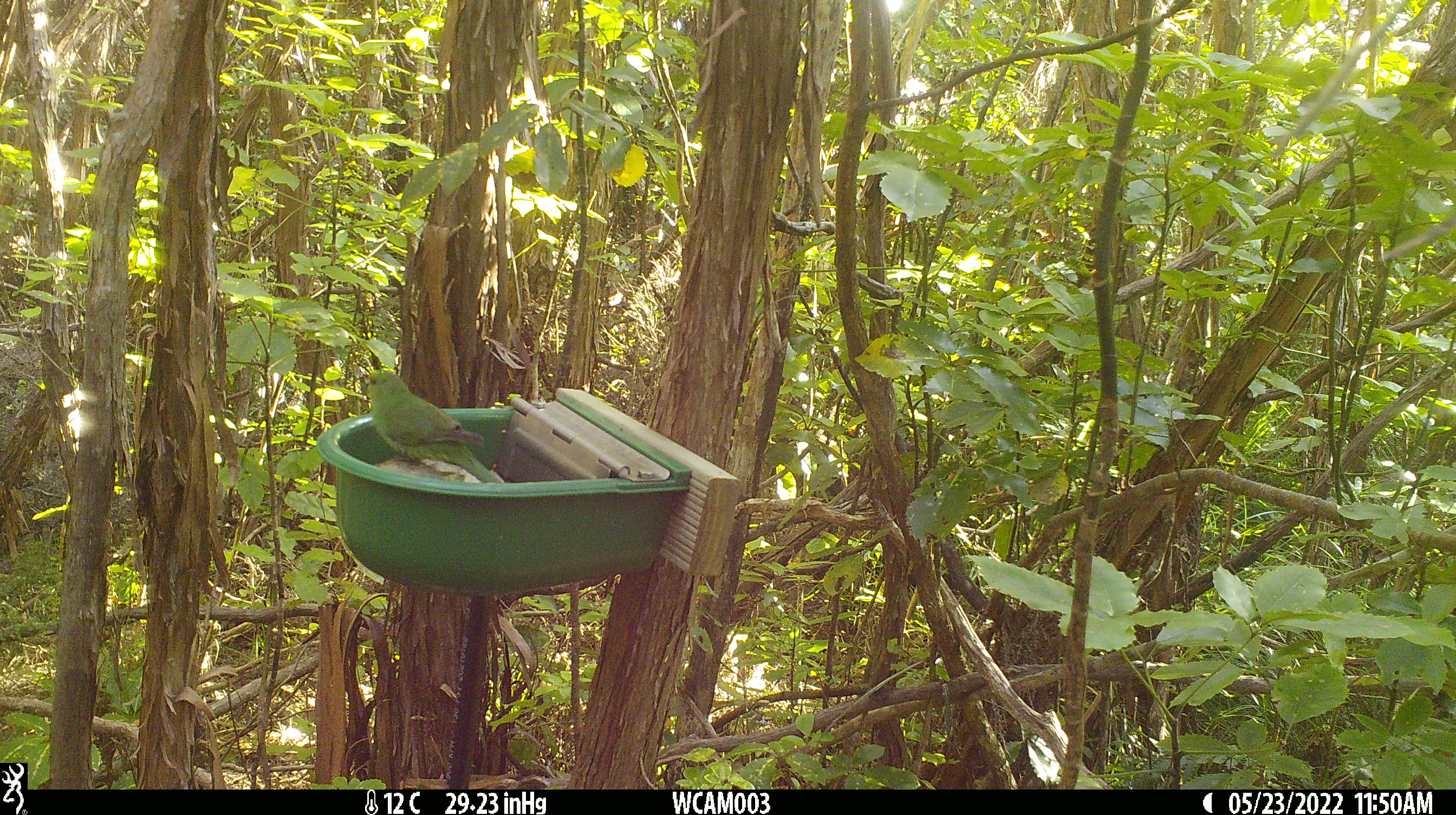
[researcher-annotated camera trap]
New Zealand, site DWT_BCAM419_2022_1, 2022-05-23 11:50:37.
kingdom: Animalia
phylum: Chordata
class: Aves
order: Psittaciformes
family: Psittaculidae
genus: Cyanoramphus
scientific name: Cyanoramphus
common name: parakeet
Parakeet (Cyanoramphus).